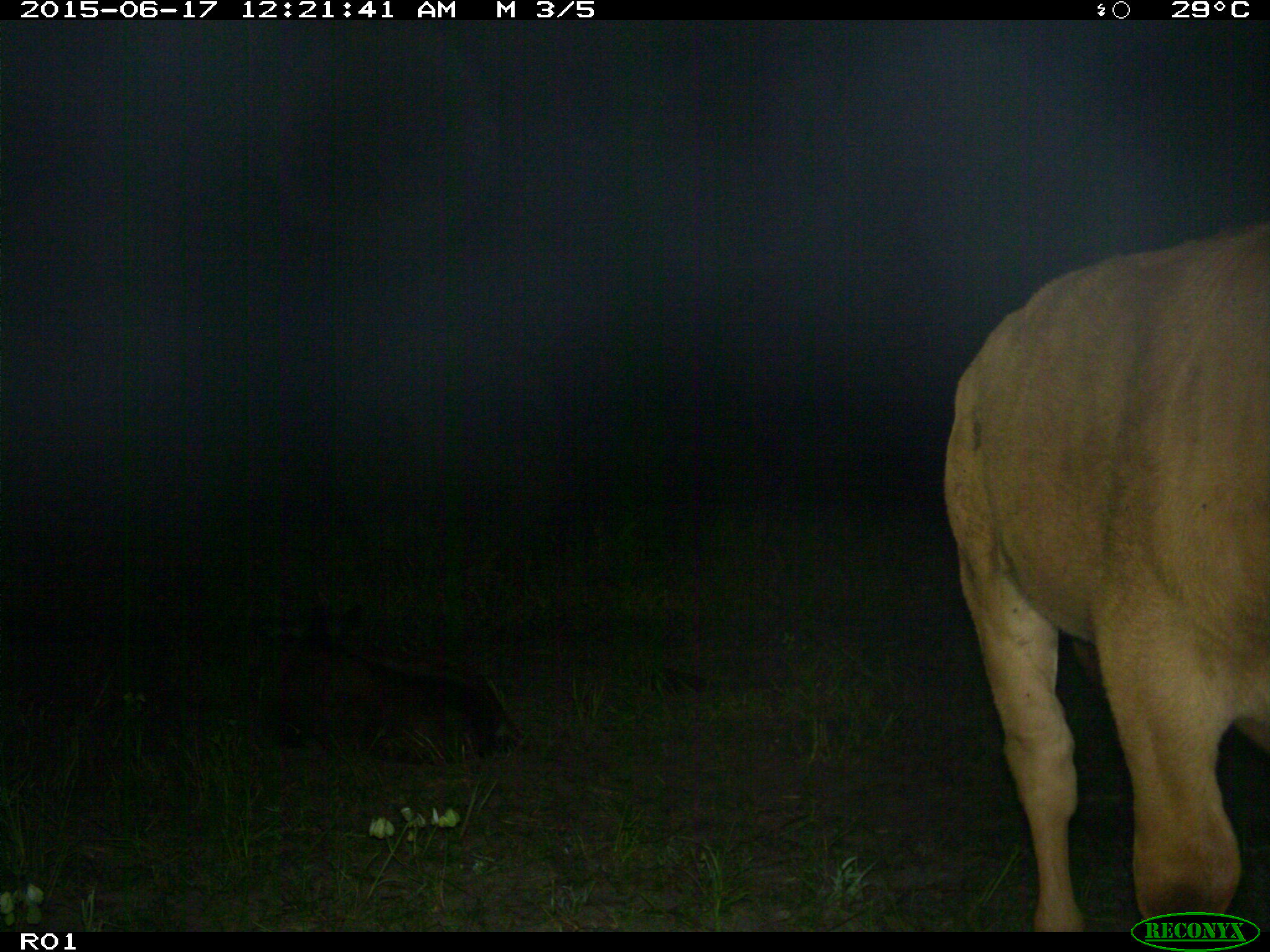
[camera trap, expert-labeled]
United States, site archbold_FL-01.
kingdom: Animalia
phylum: Chordata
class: Mammalia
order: Artiodactyla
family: Bovidae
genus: Bos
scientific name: Bos taurus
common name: domestic cow